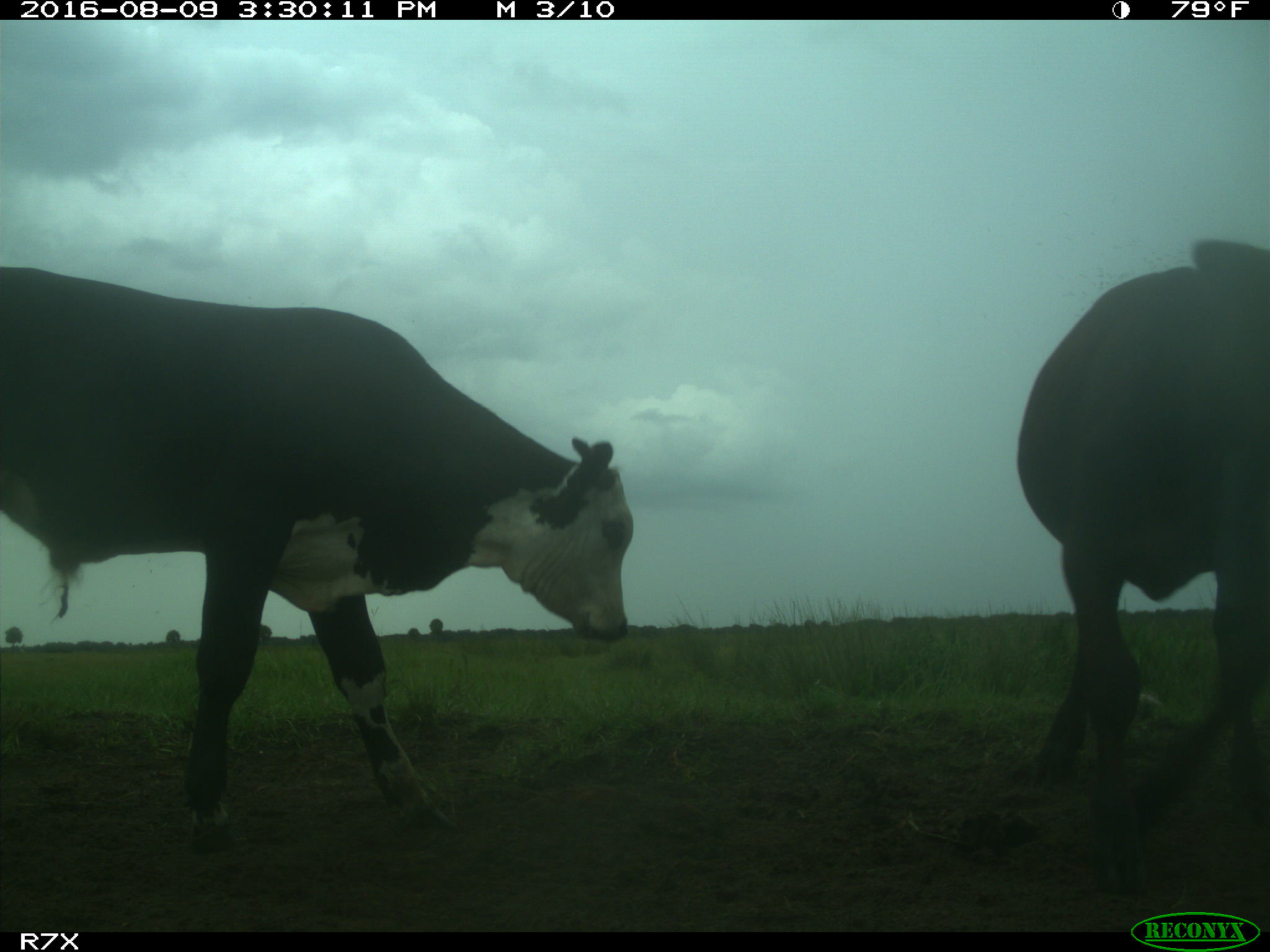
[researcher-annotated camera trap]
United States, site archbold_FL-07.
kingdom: Animalia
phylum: Chordata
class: Mammalia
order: Artiodactyla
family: Bovidae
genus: Bos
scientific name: Bos taurus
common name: domestic cow